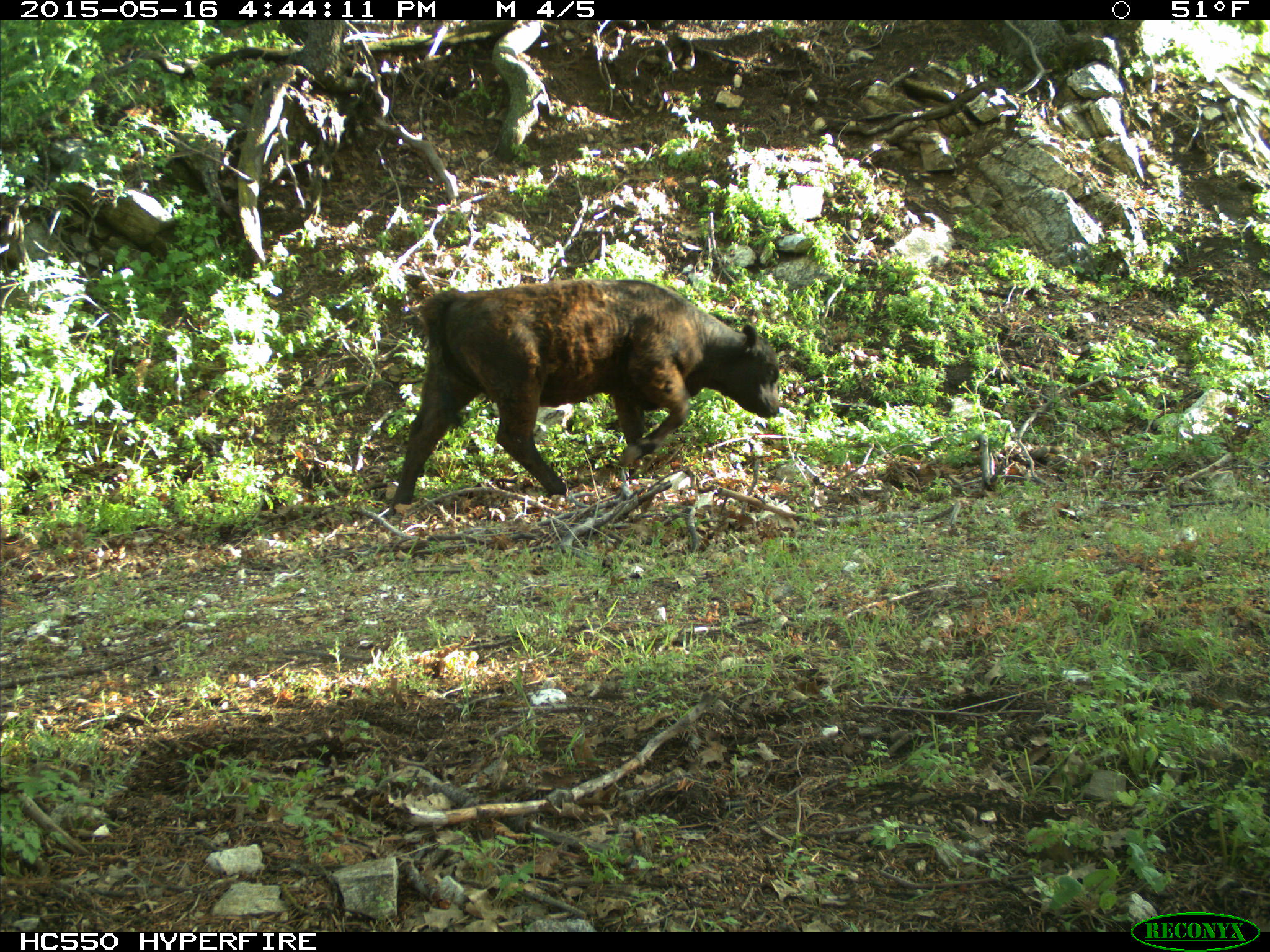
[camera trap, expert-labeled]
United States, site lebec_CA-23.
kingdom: Animalia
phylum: Chordata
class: Mammalia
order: Artiodactyla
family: Bovidae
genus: Bos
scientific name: Bos taurus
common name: domestic cow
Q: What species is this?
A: Bos taurus (domestic cow).